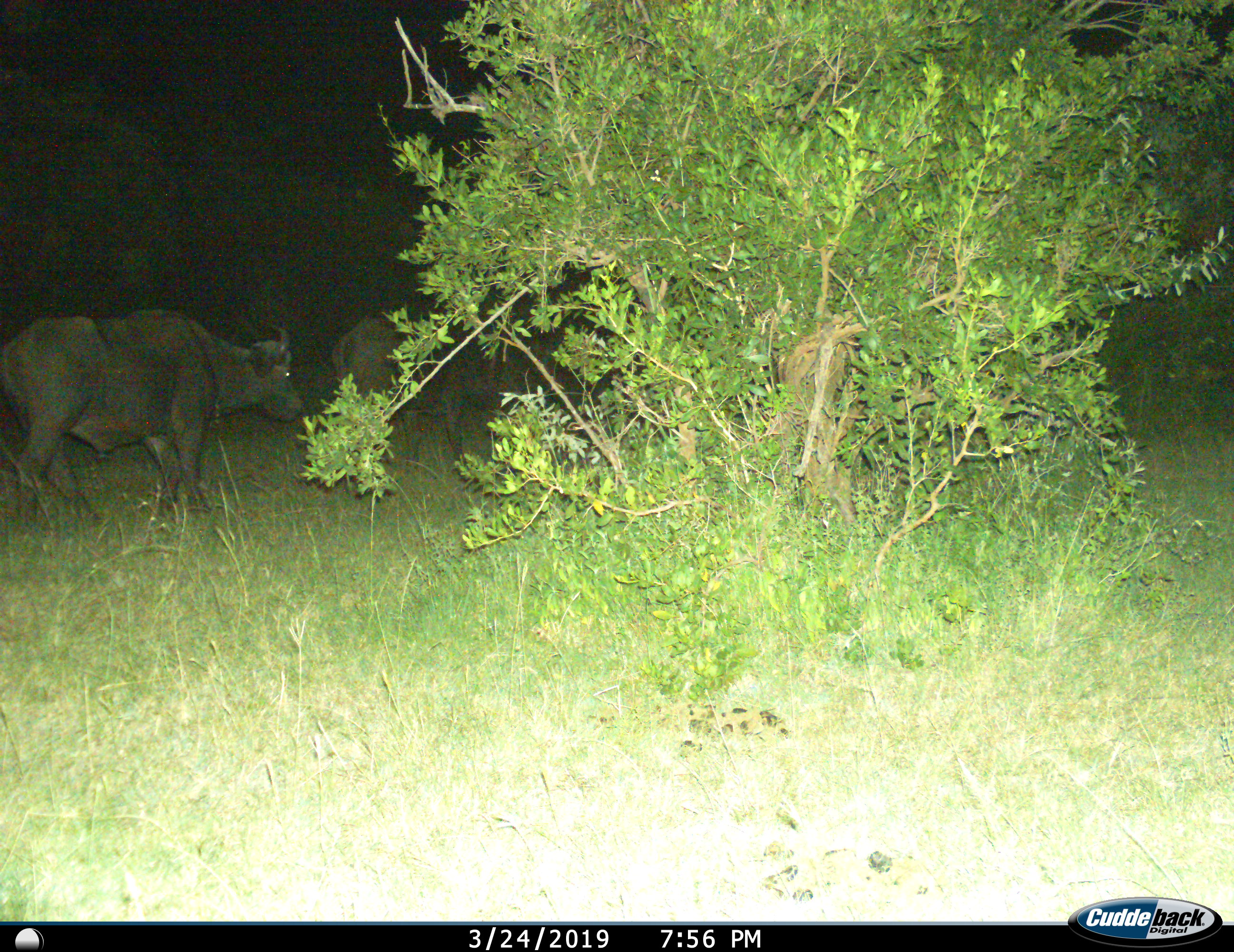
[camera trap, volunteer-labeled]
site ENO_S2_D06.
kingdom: Animalia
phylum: Chordata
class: Mammalia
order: Artiodactyla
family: Bovidae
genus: Syncerus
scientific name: Syncerus caffer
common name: african buffalo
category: buffalo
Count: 2.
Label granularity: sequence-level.